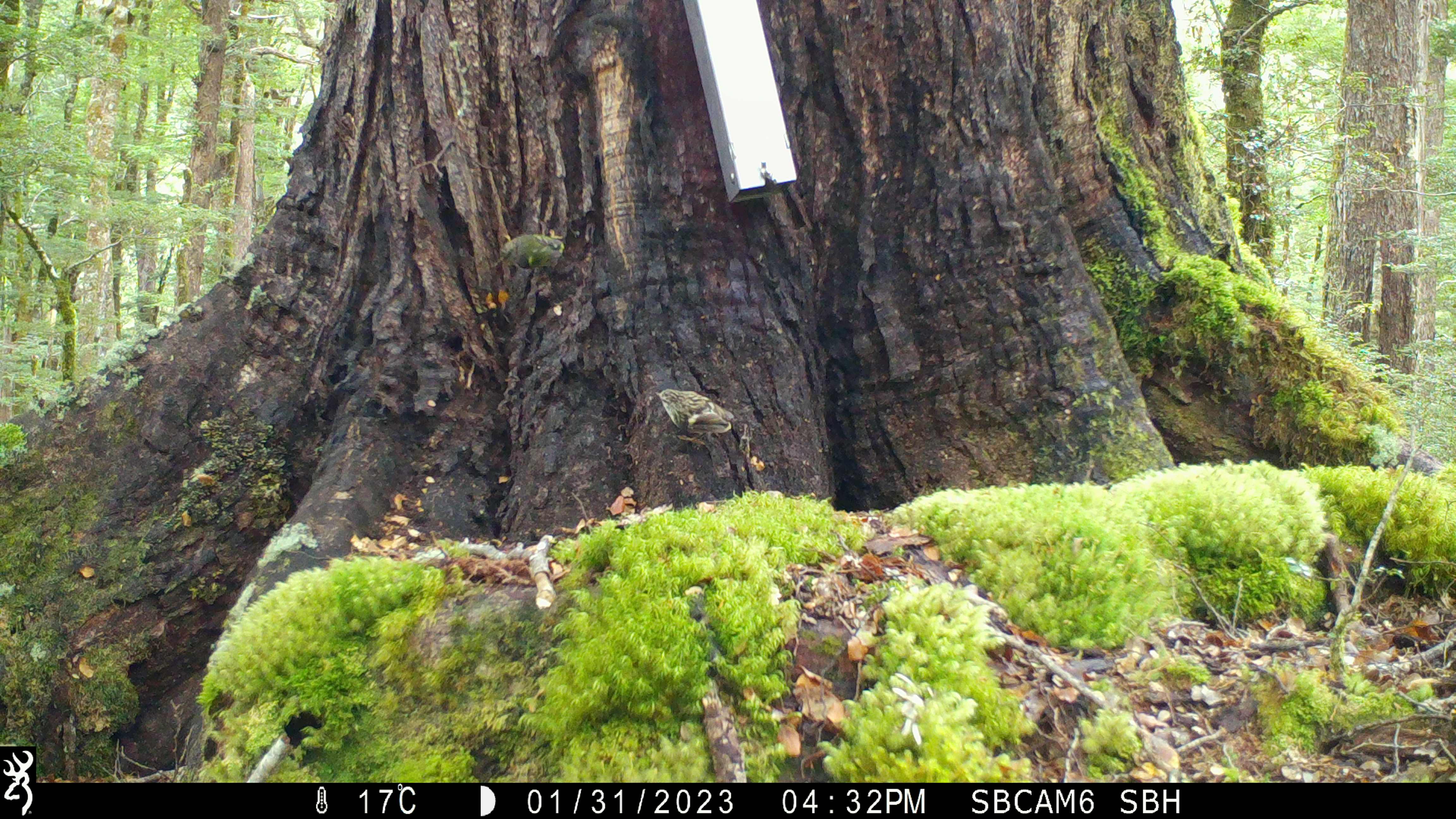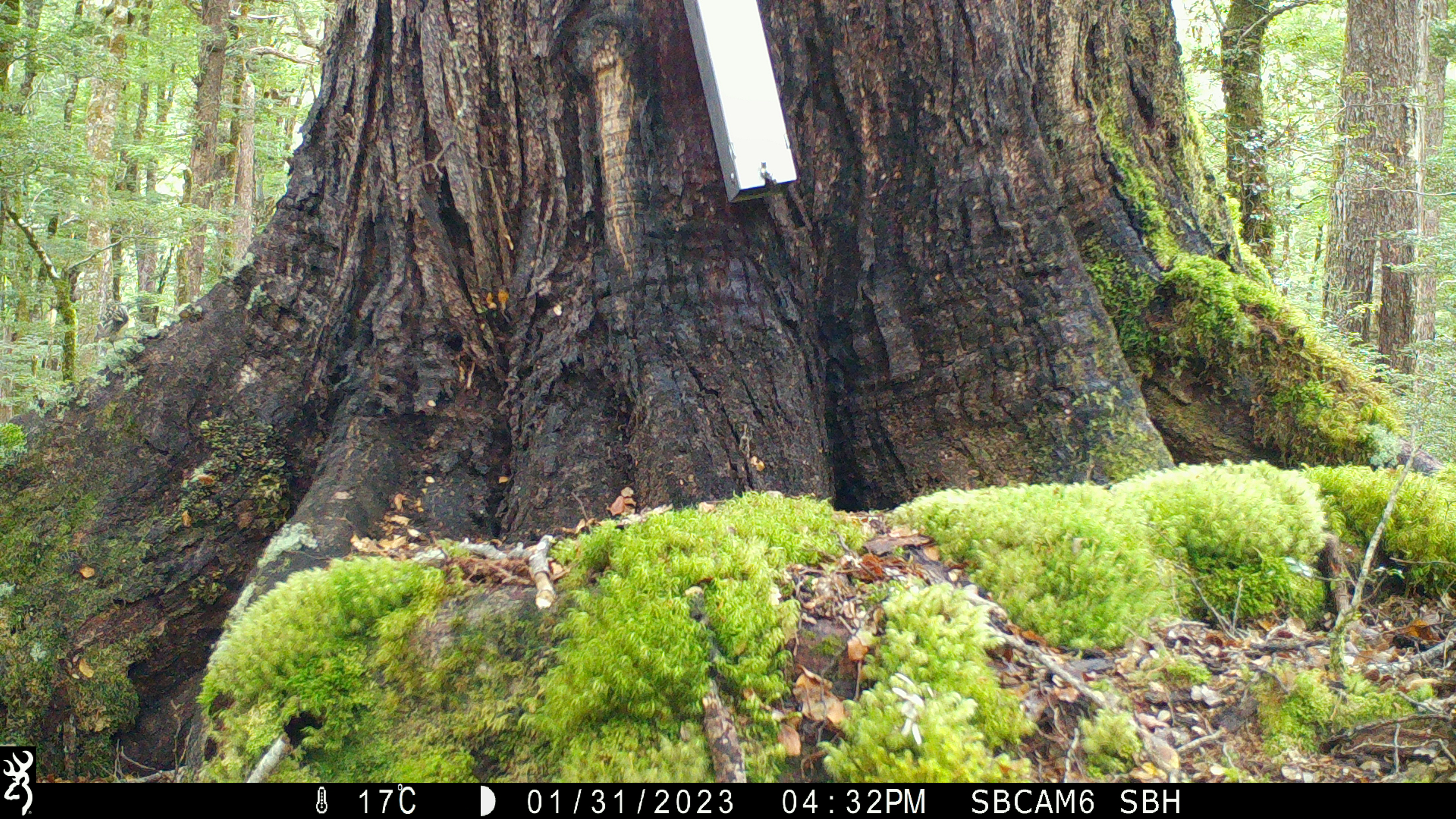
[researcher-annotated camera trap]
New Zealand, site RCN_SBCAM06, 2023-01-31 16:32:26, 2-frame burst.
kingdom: Animalia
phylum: Chordata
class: Aves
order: Passeriformes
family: Acanthisittidae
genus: Acanthisitta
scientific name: Acanthisitta chloris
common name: rifleman